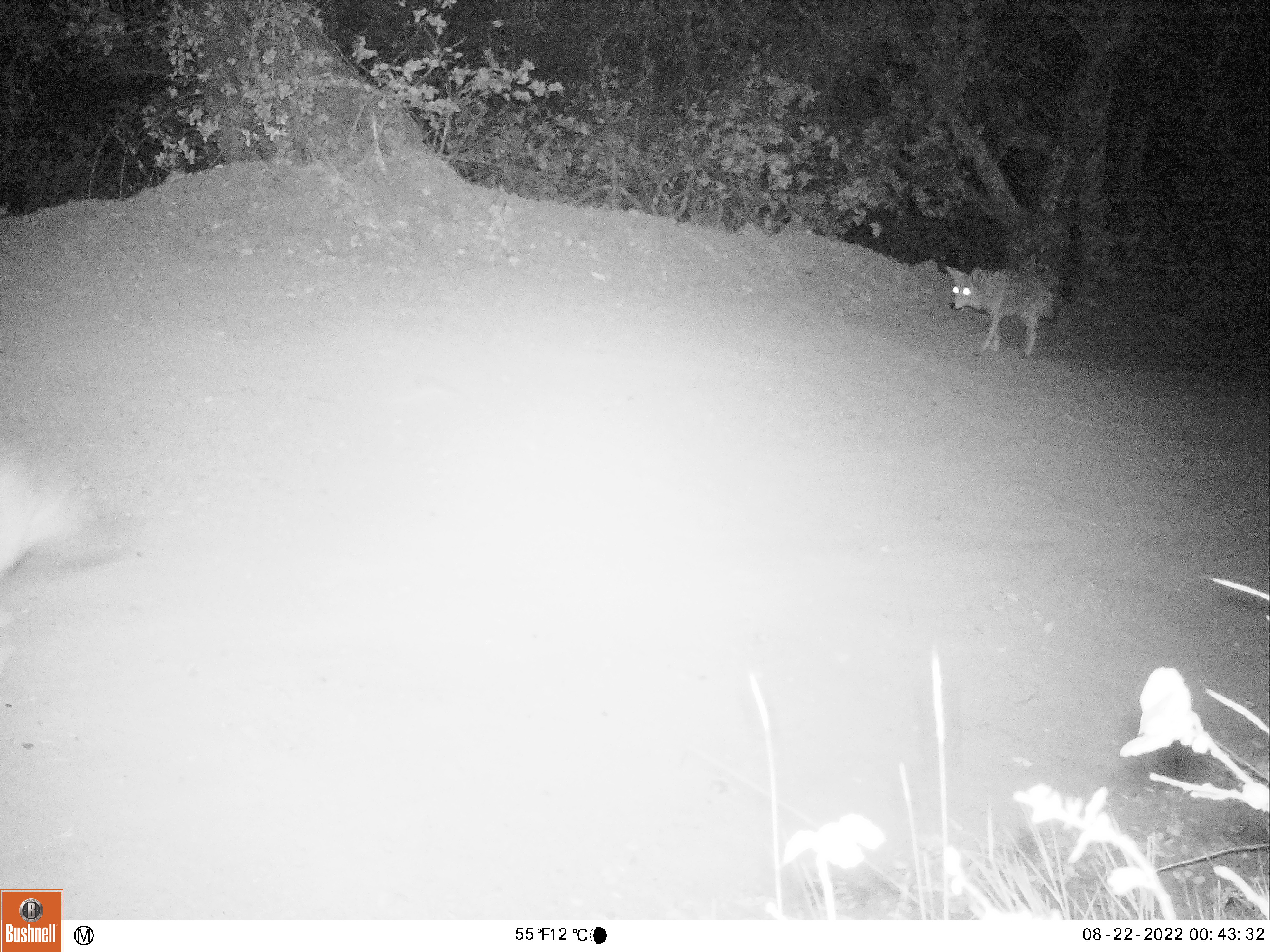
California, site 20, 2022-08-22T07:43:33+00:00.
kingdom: Animalia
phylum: Chordata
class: Mammalia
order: Carnivora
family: Canidae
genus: Canis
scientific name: Canis latrans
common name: coyote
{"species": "coyote (Canis latrans)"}